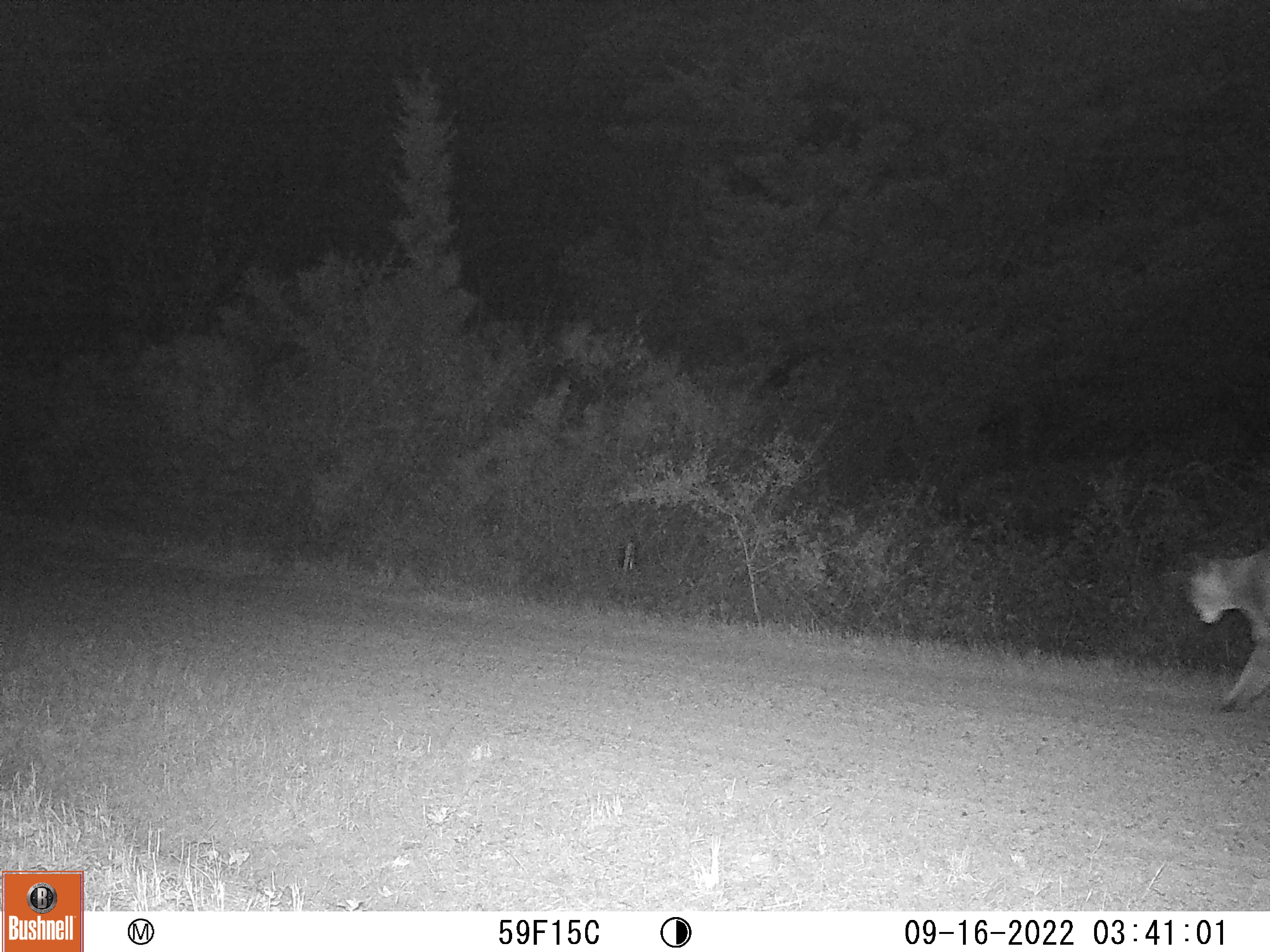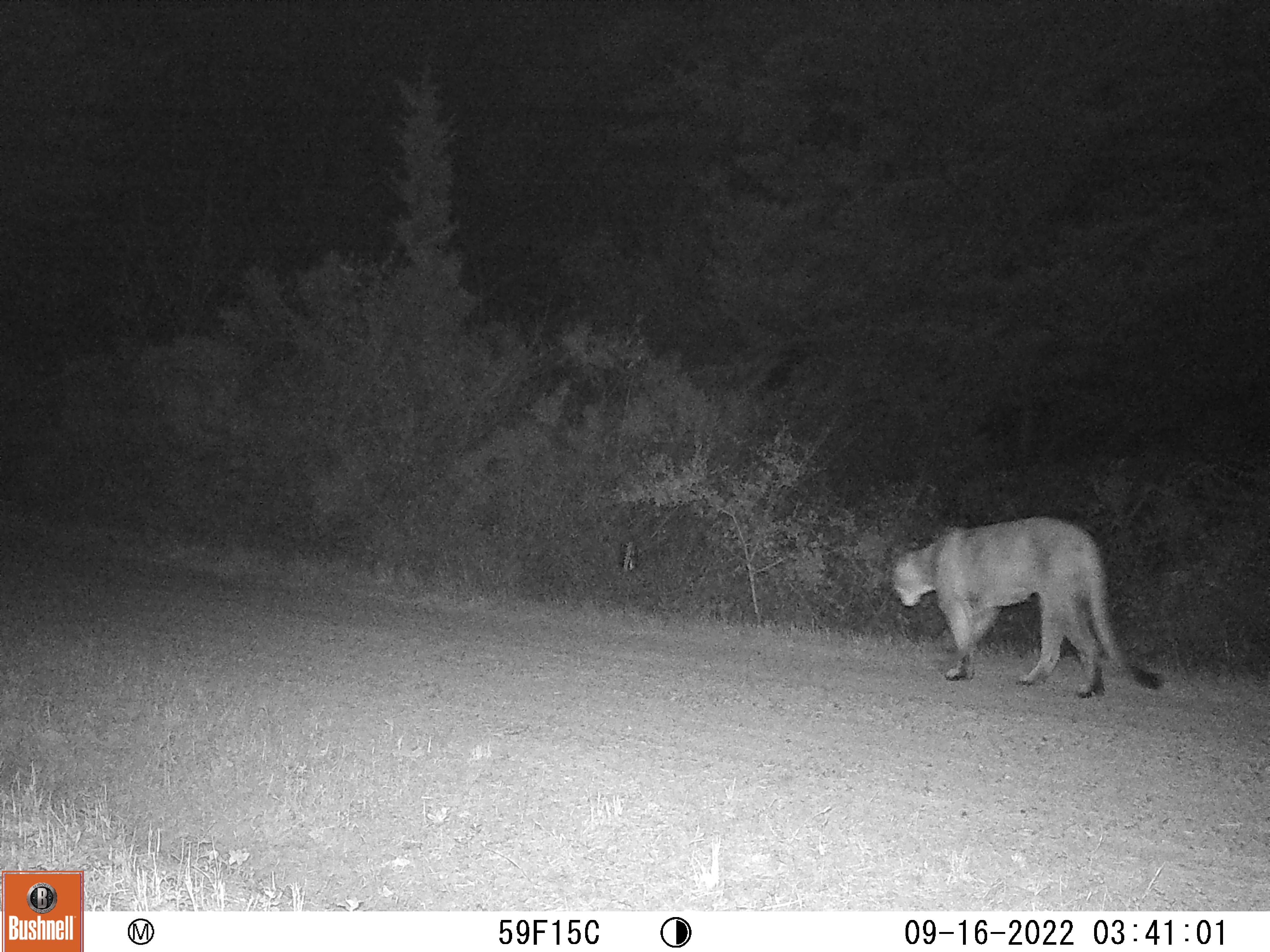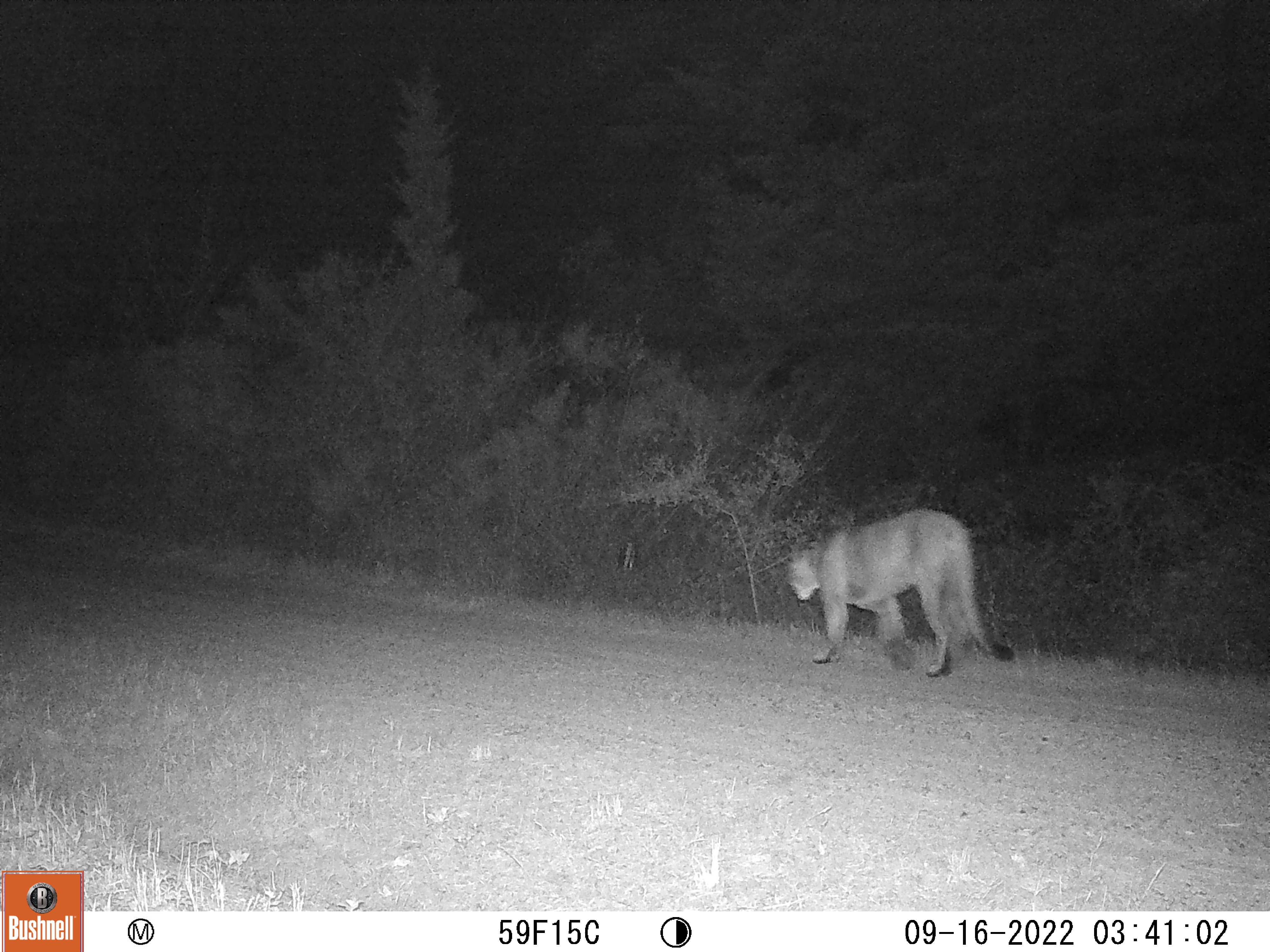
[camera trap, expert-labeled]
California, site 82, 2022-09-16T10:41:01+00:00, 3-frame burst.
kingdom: Animalia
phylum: Chordata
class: Mammalia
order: Carnivora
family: Felidae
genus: Puma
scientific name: Puma concolor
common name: puma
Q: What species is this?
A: Puma (Puma concolor).